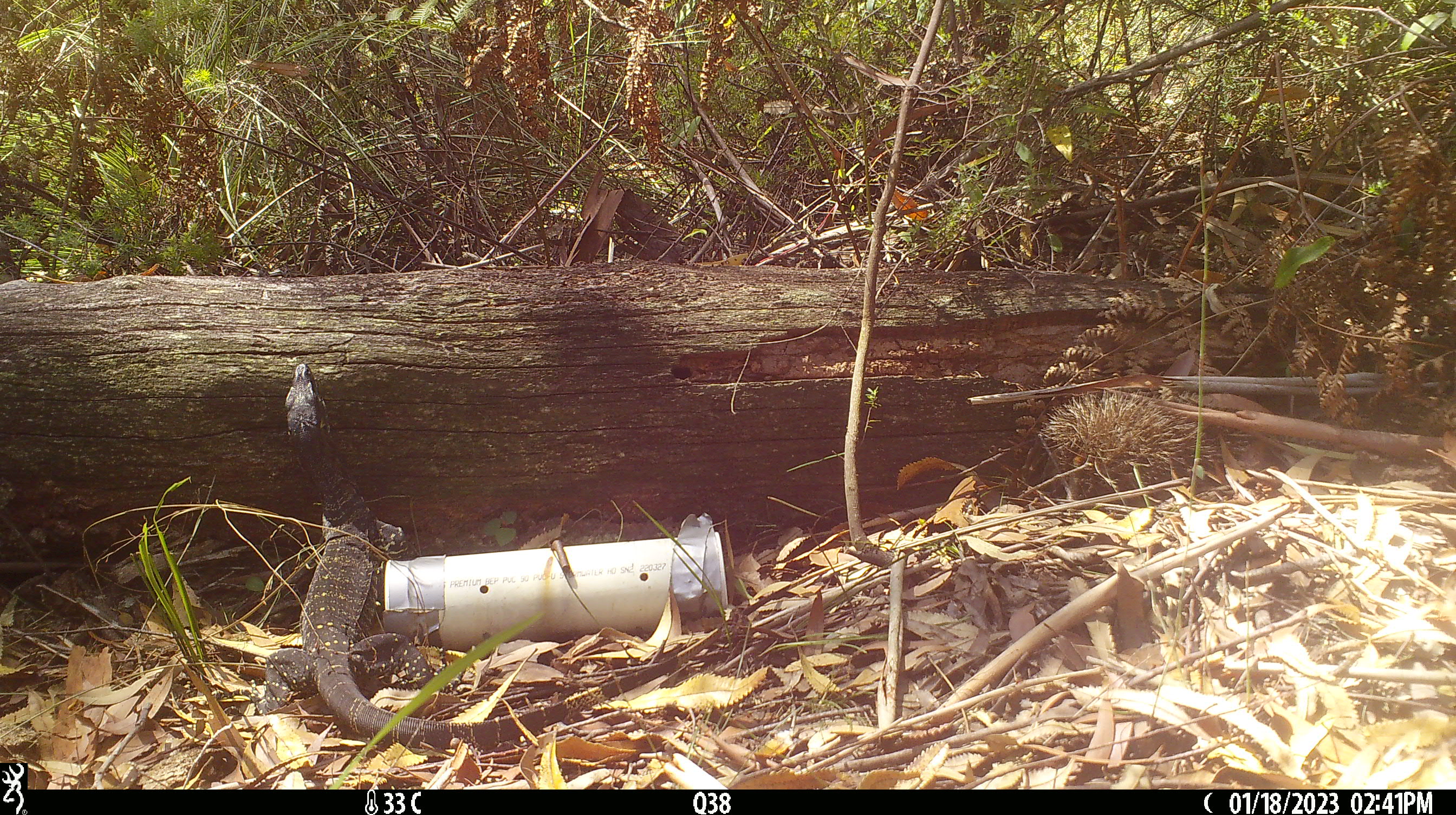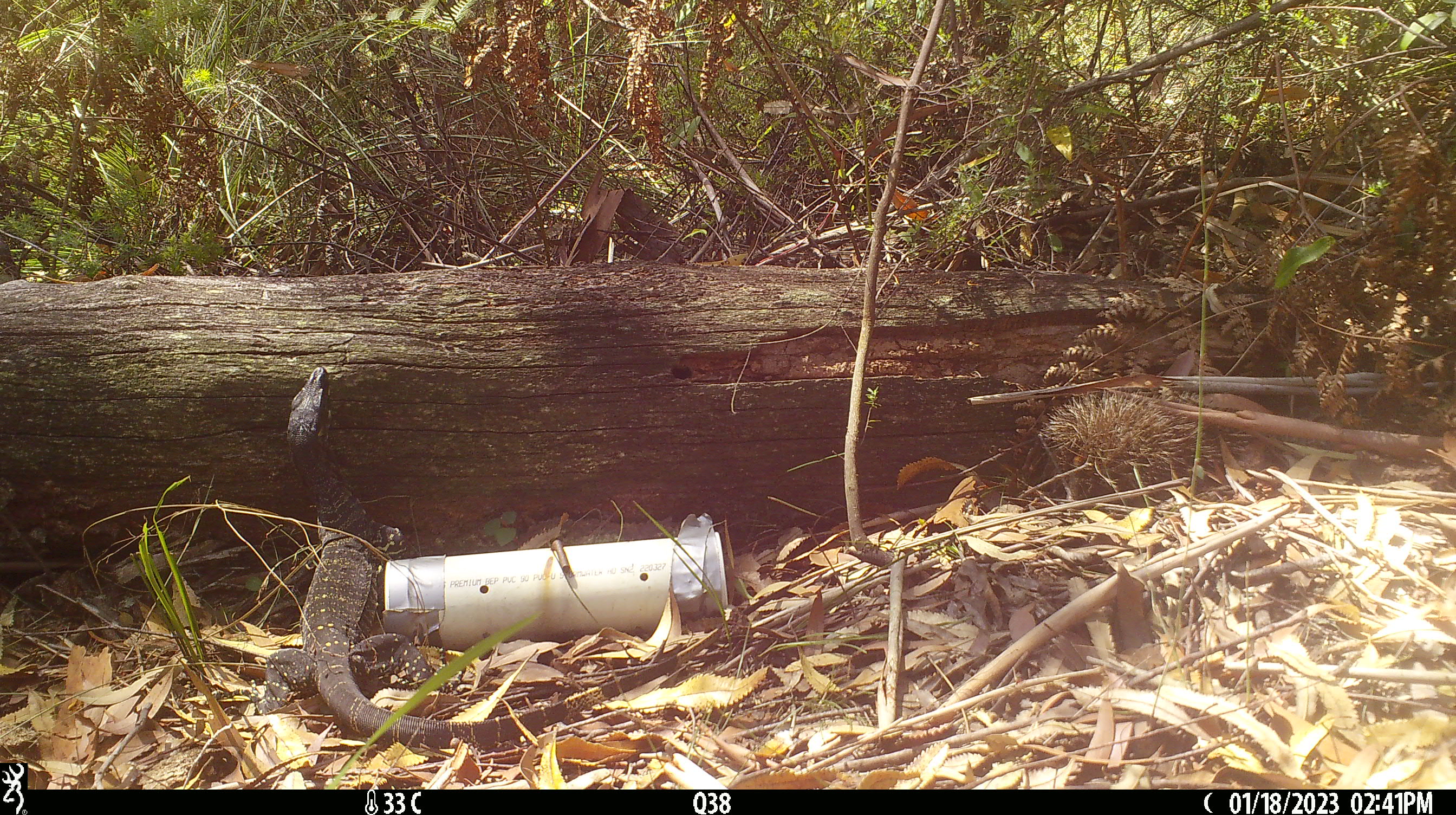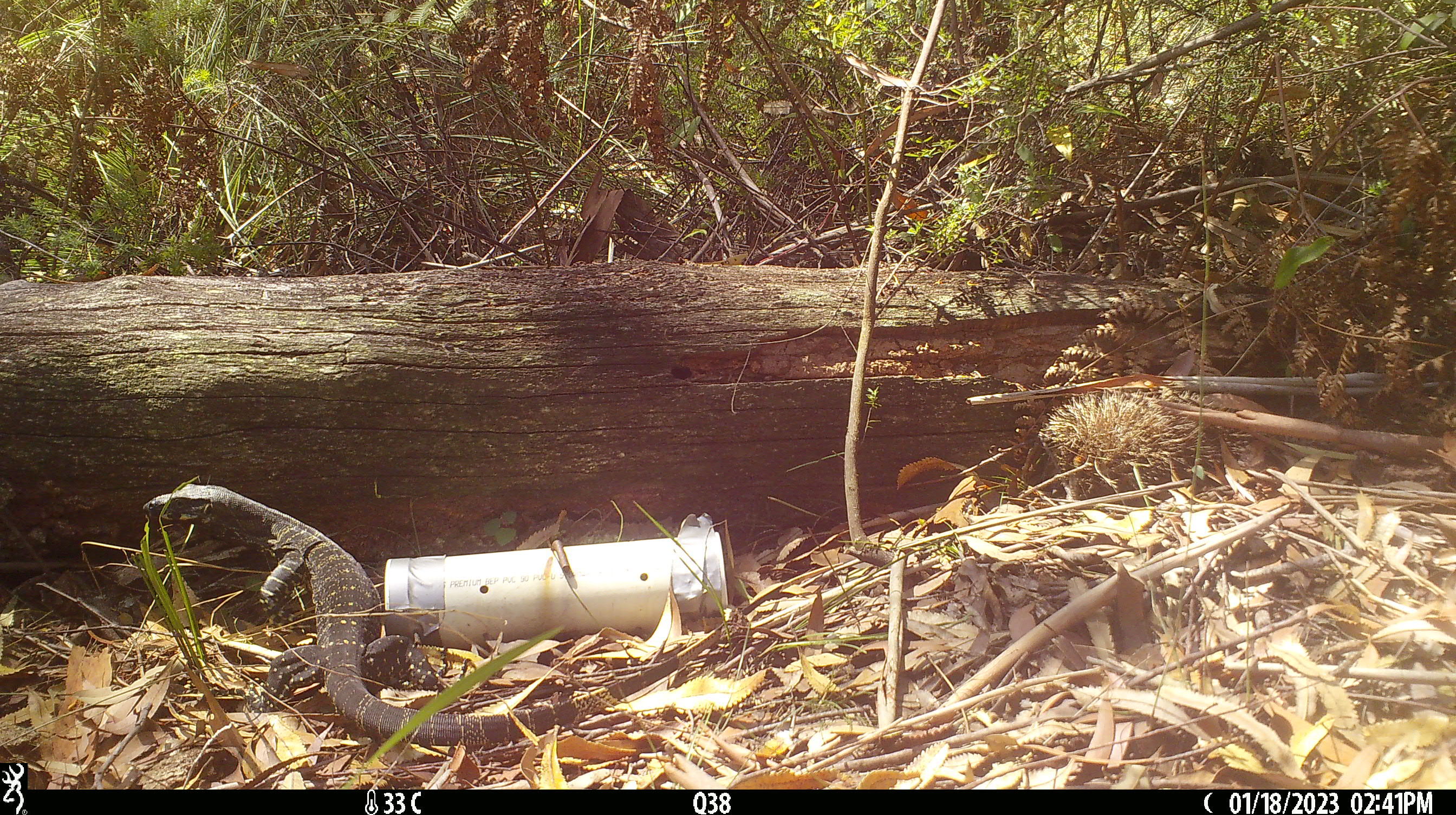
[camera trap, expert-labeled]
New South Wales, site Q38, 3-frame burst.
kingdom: Animalia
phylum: Chordata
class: Reptilia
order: Squamata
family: Varanidae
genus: Varanus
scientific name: Varanus varius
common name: lace monitor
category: goanna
Goanna (lace monitor) (Varanus varius).